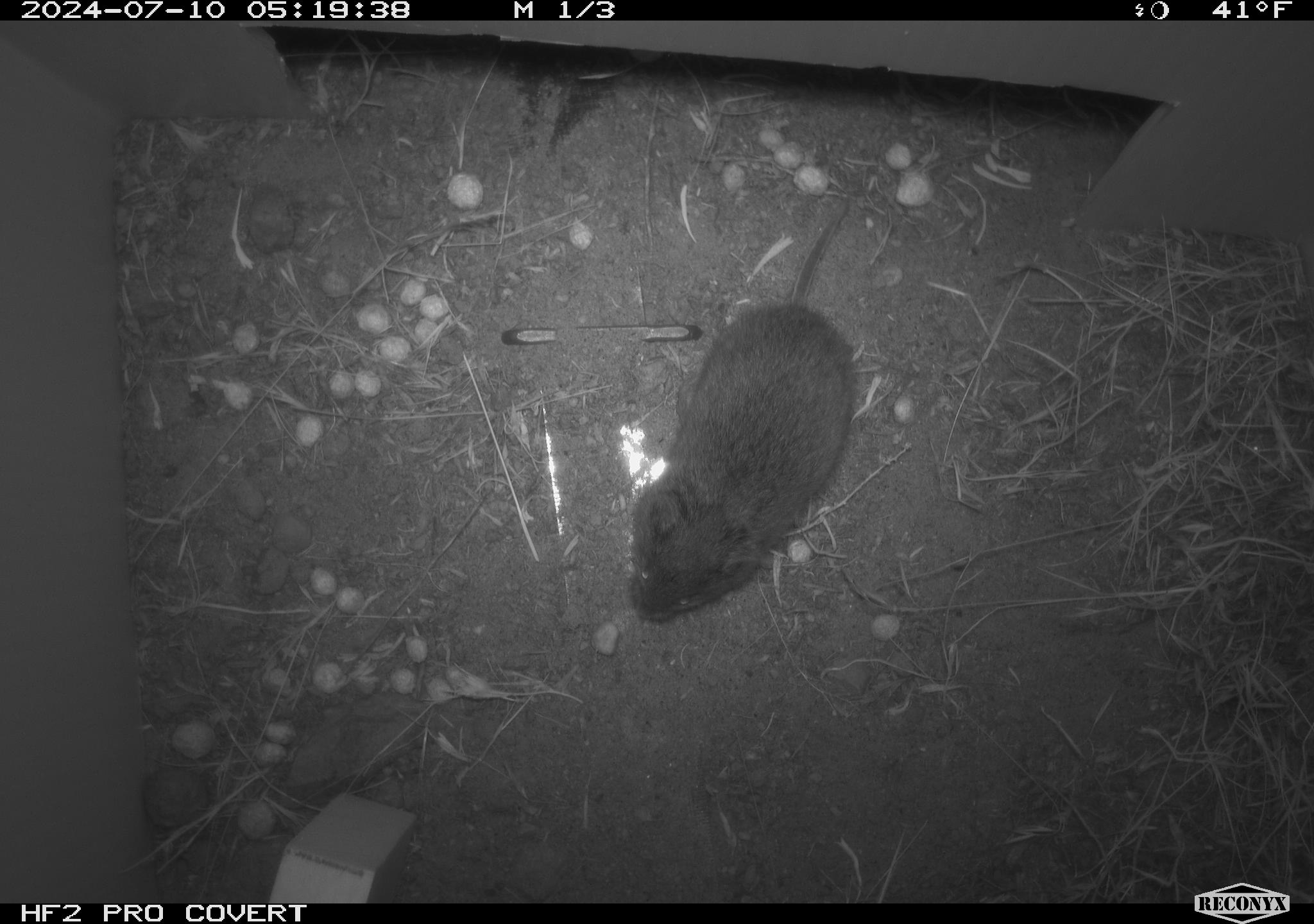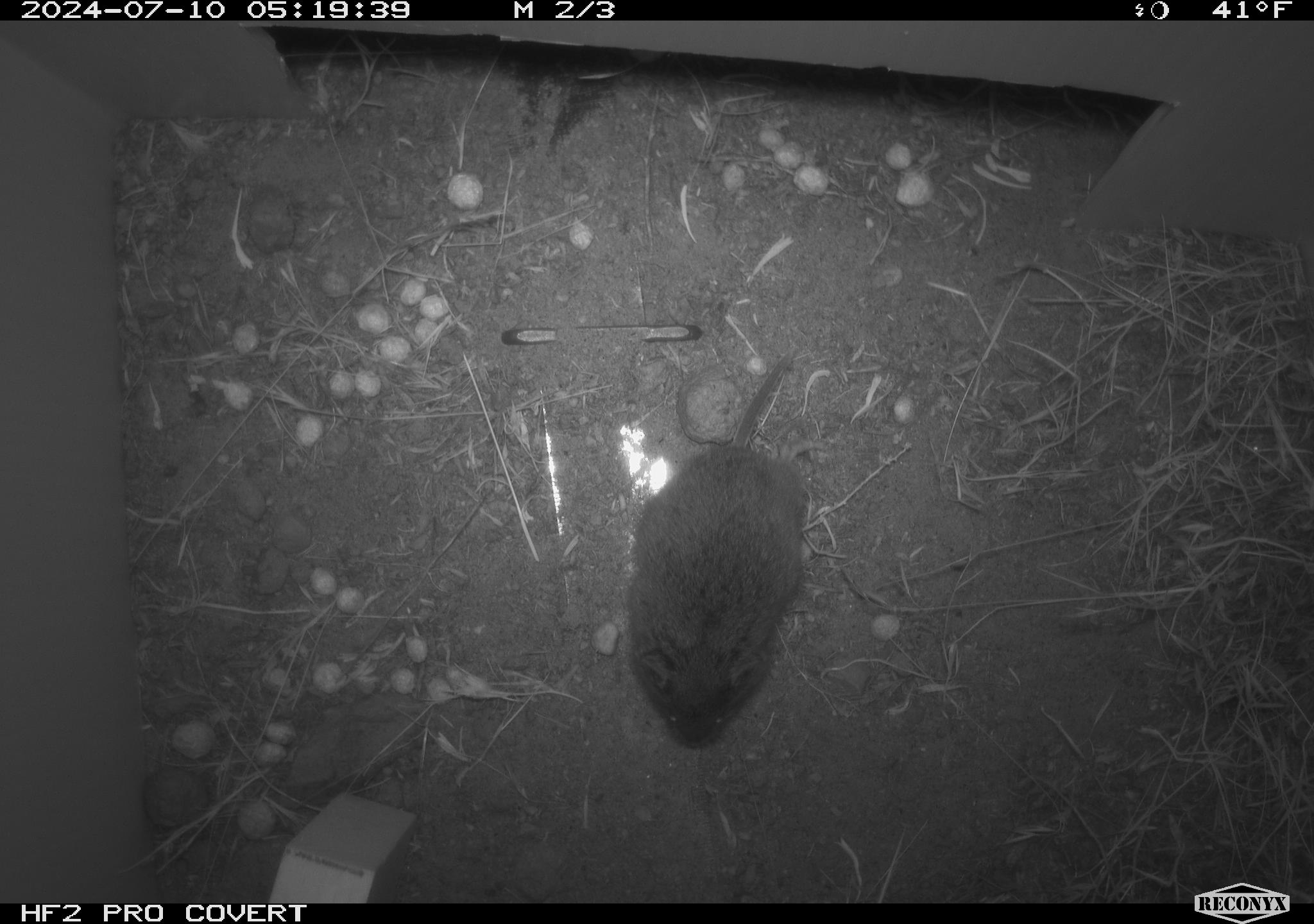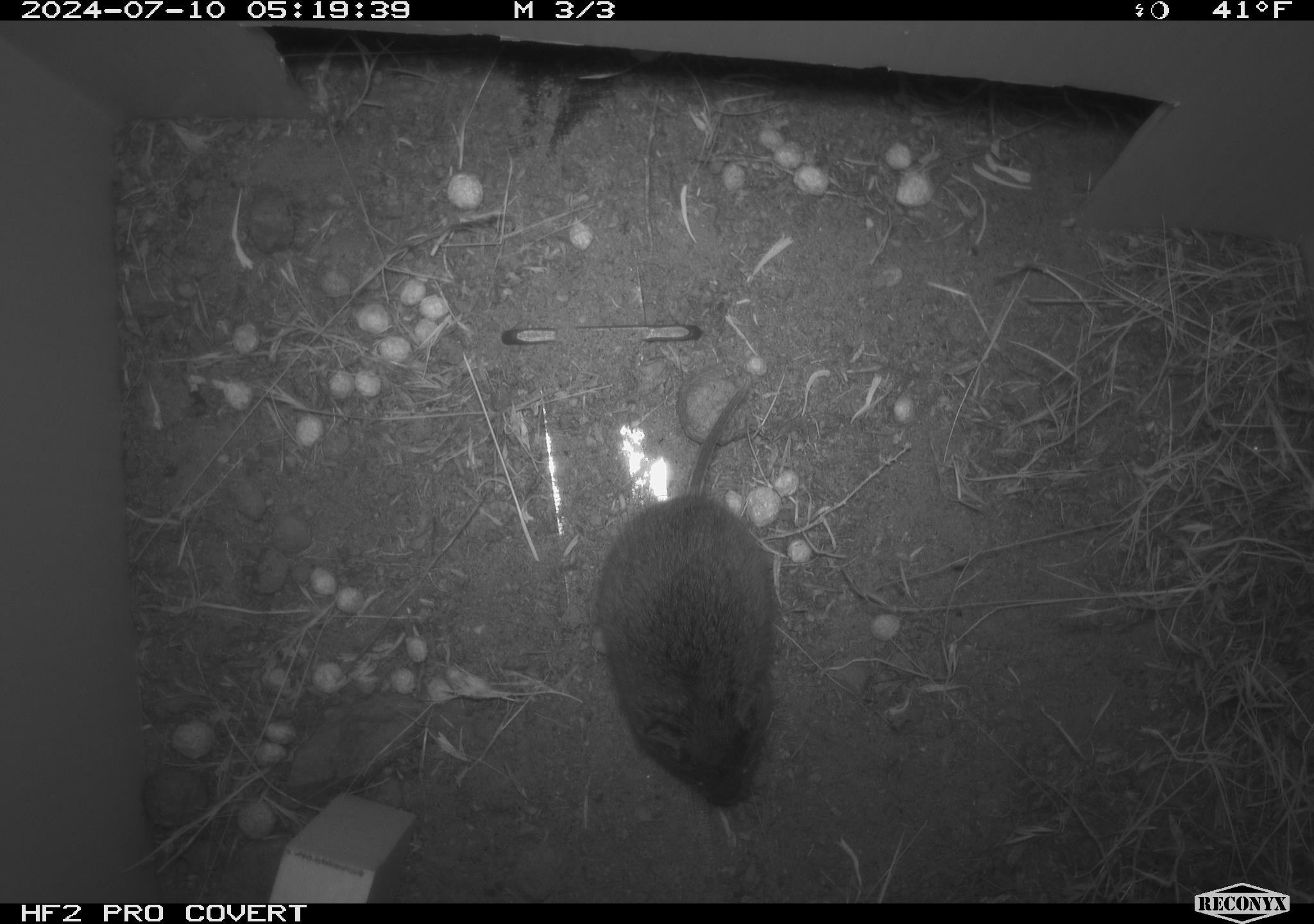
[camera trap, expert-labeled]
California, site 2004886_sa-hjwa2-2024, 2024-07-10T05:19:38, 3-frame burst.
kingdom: Animalia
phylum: Chordata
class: Mammalia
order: Rodentia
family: Cricetidae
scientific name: Cricetidae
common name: hamsters, voles, lemmings, and allies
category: cricetidae family